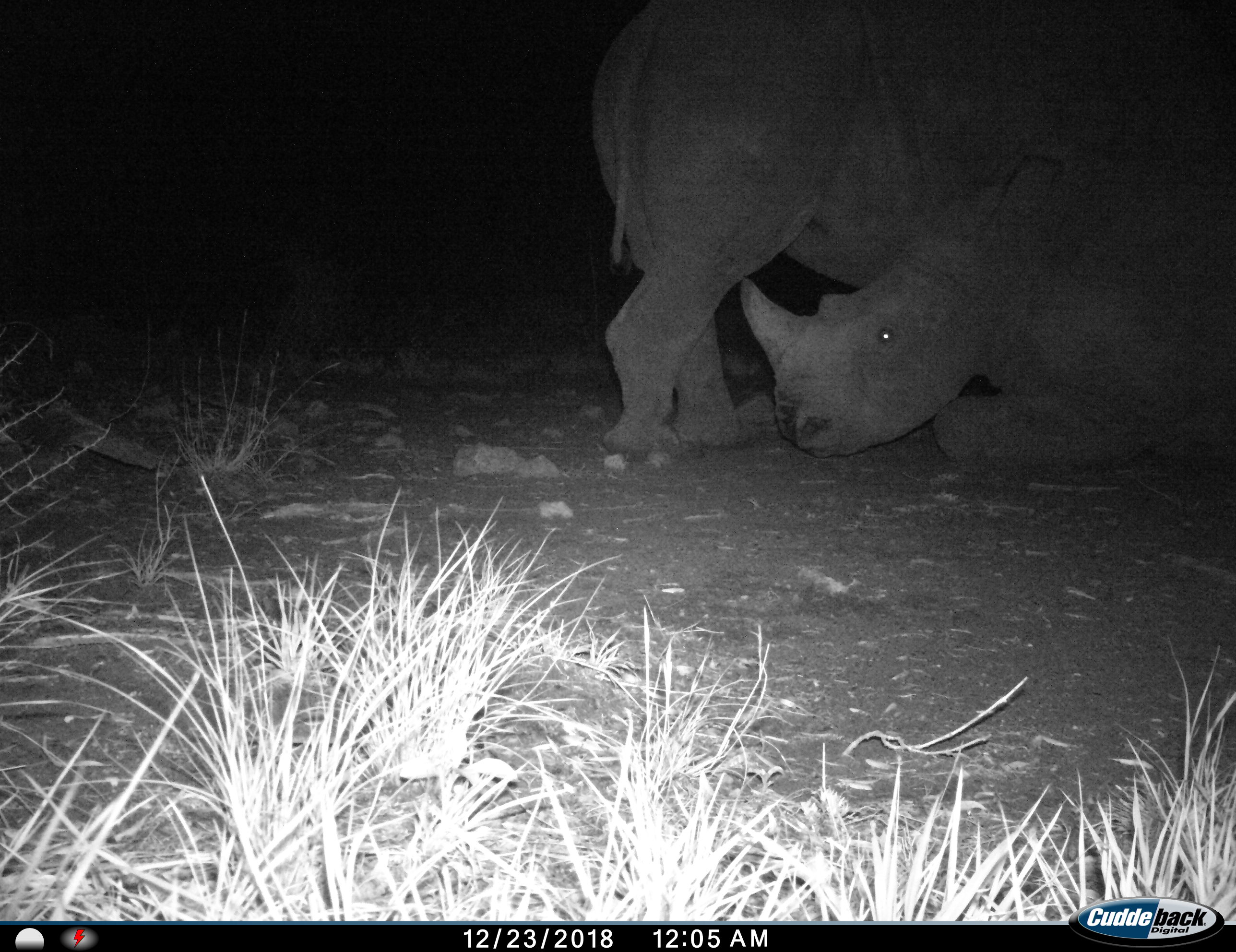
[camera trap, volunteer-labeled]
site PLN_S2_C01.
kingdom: Animalia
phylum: Chordata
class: Mammalia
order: Perissodactyla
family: Rhinocerotidae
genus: Ceratotherium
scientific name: Ceratotherium simum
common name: white rhinoceros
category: rhinoceroswhite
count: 2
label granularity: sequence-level